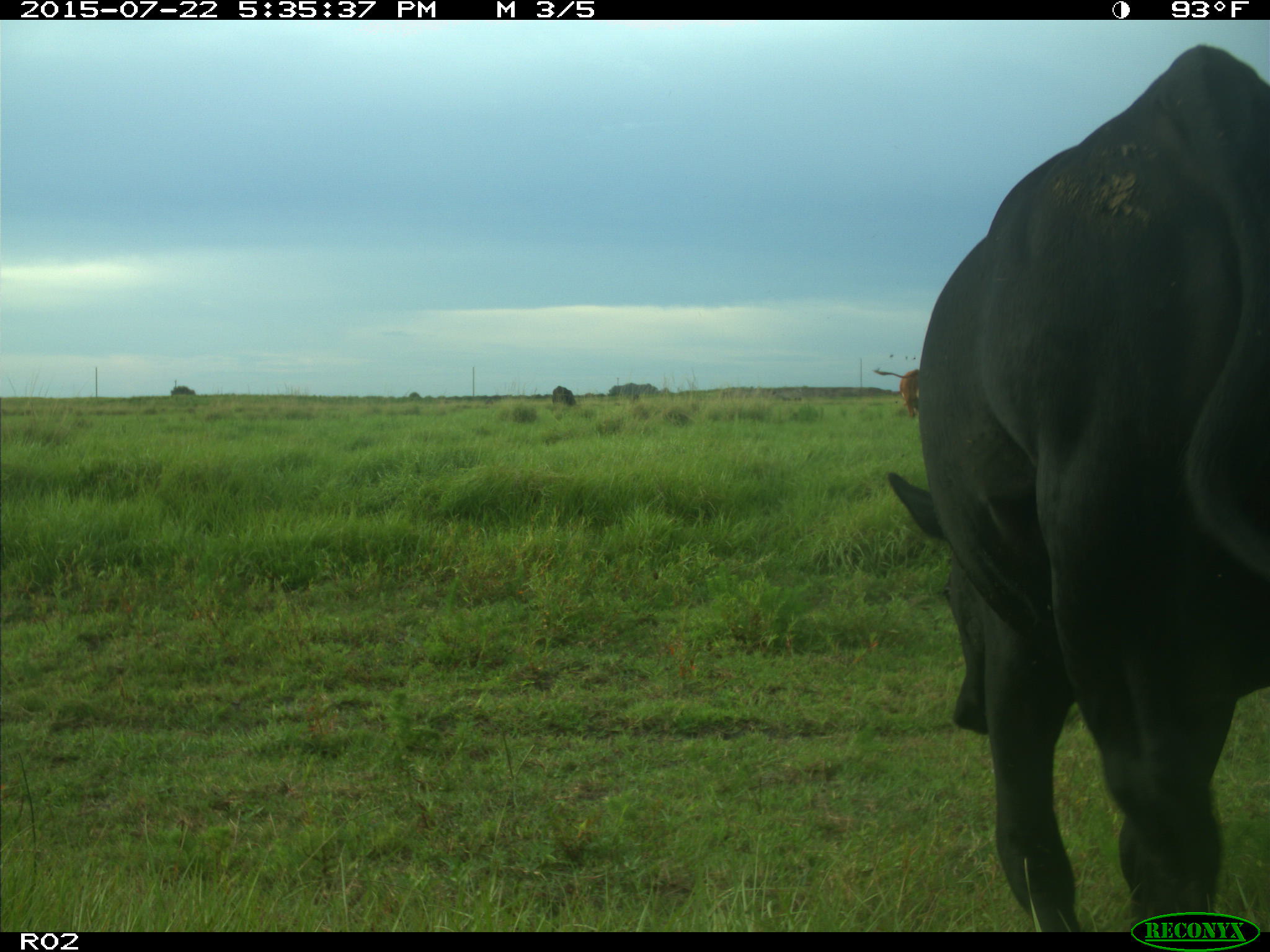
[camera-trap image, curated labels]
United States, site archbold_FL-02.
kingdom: Animalia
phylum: Chordata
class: Mammalia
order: Artiodactyla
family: Bovidae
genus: Bos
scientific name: Bos taurus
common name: domestic cow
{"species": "Bos taurus (domestic cow)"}